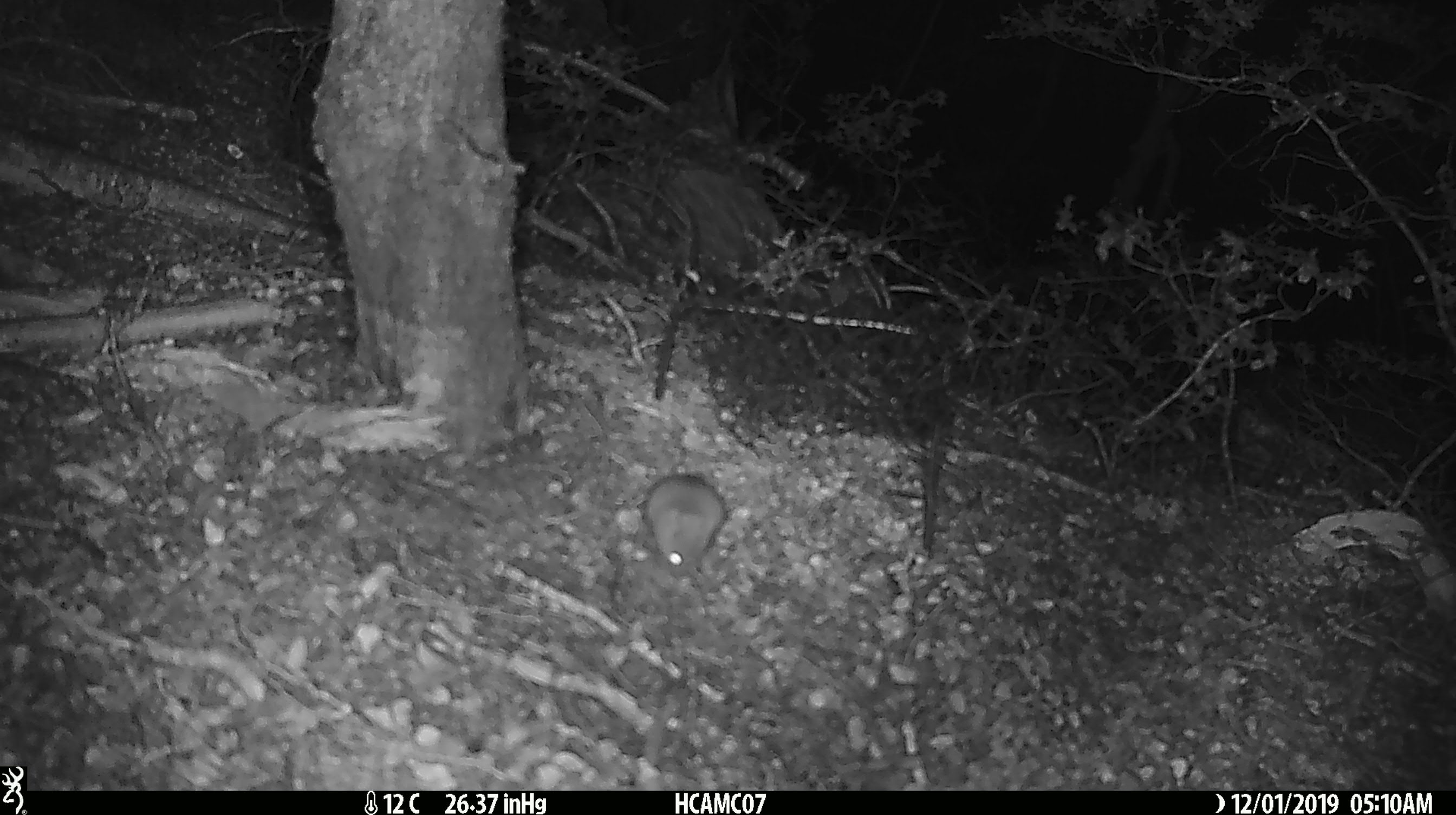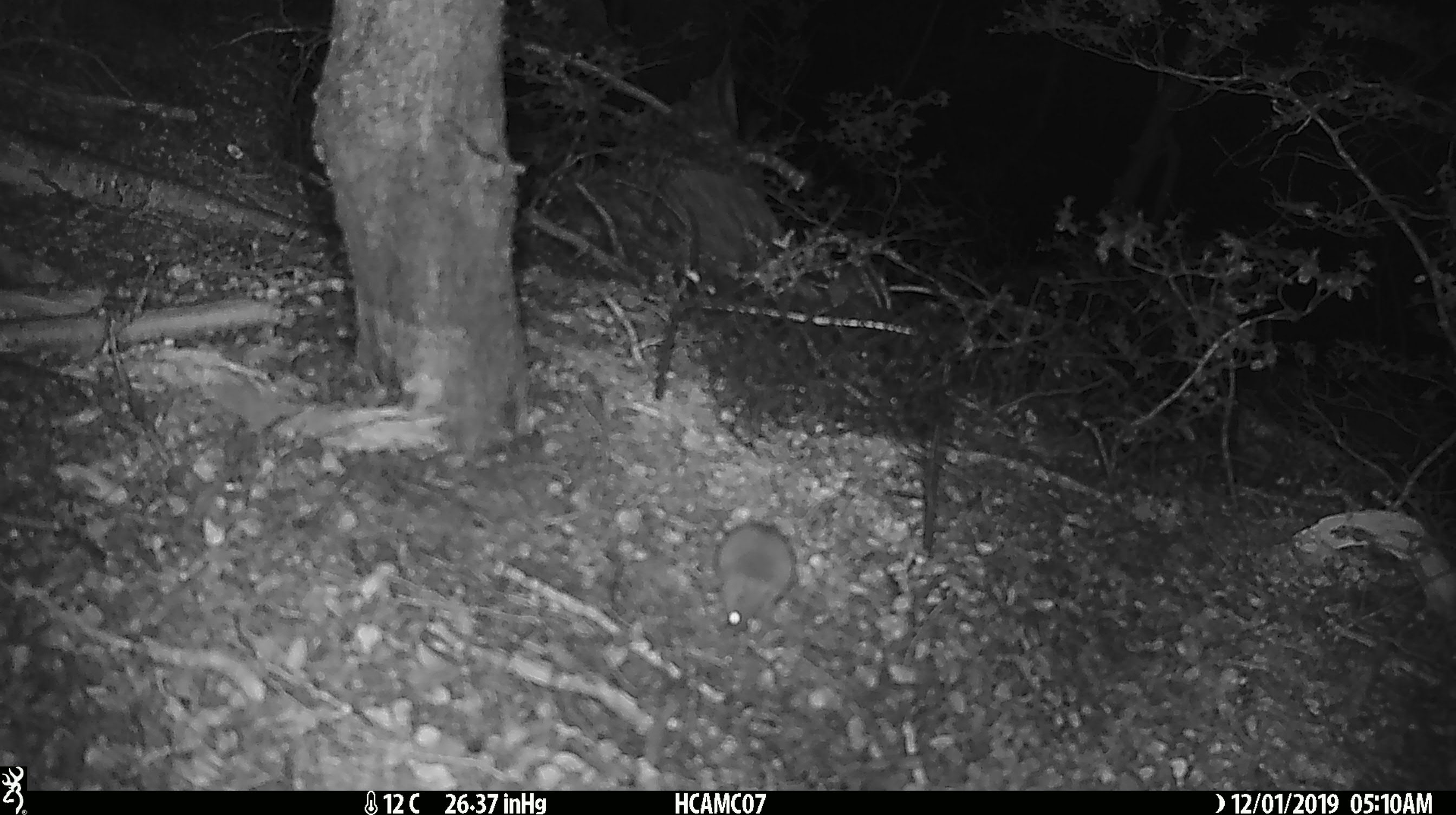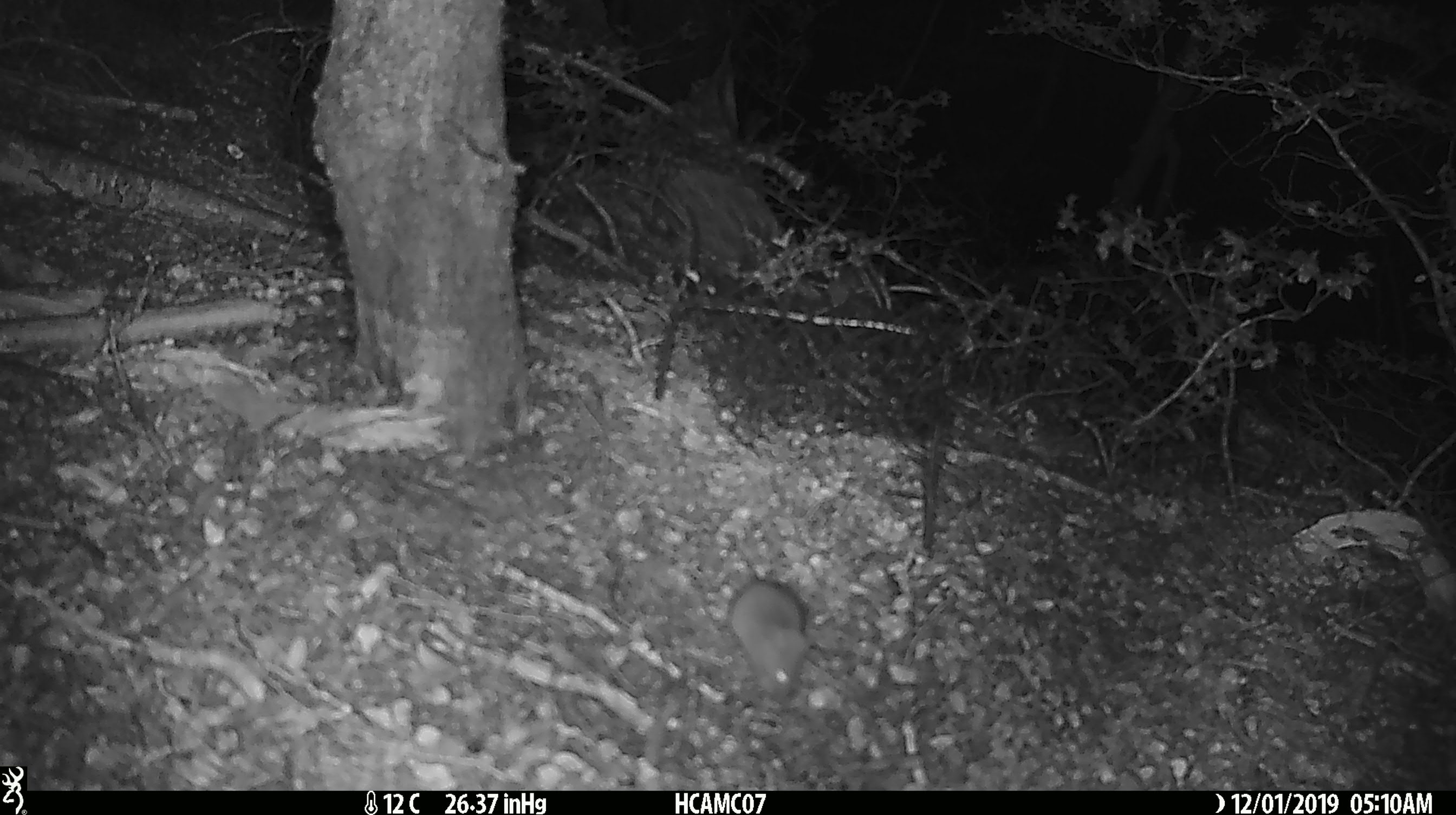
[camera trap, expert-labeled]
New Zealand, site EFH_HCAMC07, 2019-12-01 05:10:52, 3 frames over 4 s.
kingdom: Animalia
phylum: Chordata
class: Mammalia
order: Rodentia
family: Muridae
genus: Mus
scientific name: Mus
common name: mouse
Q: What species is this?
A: Mouse (Mus).